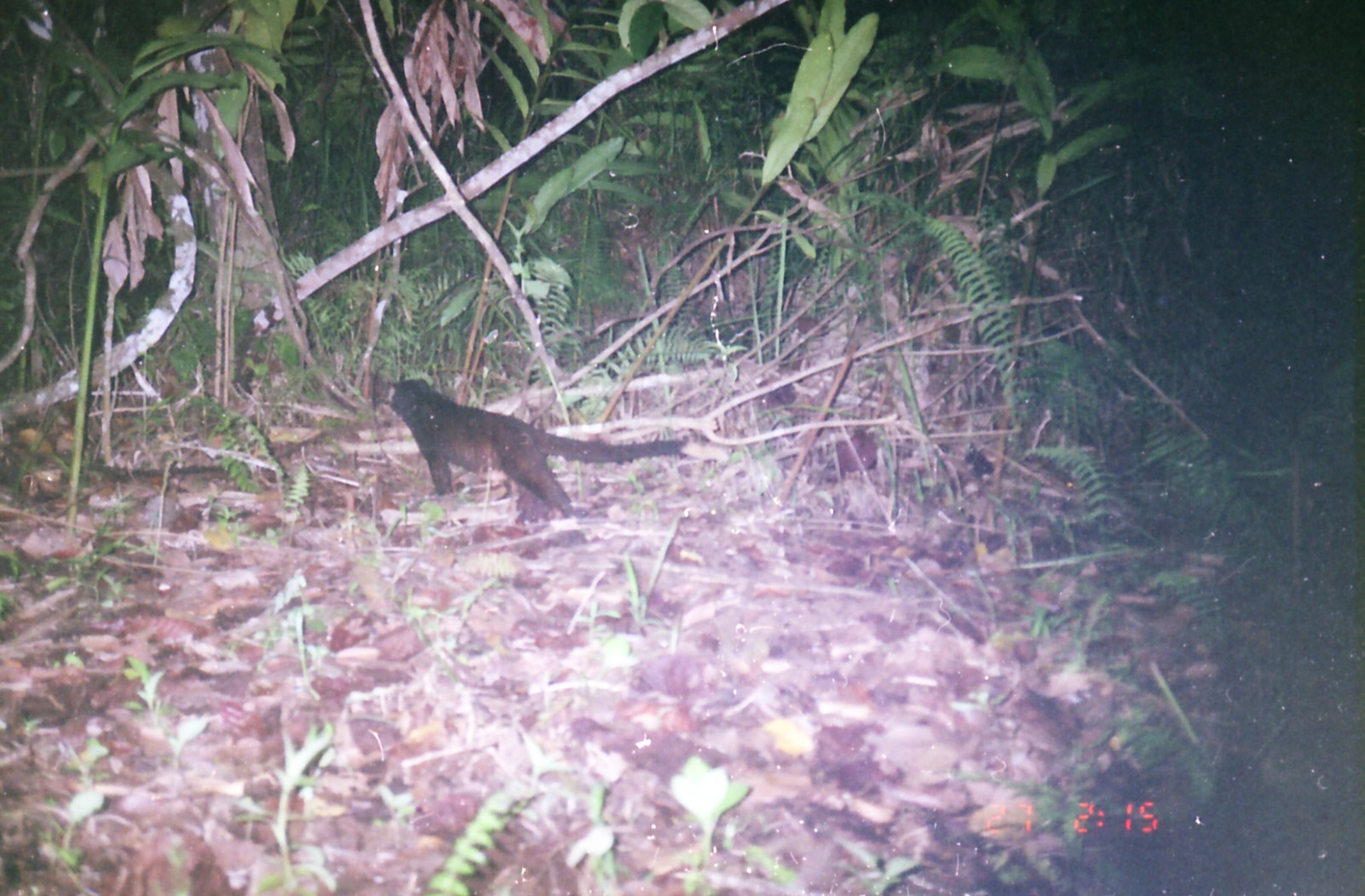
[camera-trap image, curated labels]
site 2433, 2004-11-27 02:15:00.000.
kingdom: Animalia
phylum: Chordata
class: Mammalia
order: Carnivora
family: Viverridae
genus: Paguma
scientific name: Paguma larvata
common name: masked palm civet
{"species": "Paguma larvata (masked palm civet)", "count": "1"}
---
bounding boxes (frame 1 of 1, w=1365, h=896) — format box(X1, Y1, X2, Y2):
paguma larvata: box(384, 379, 687, 519)